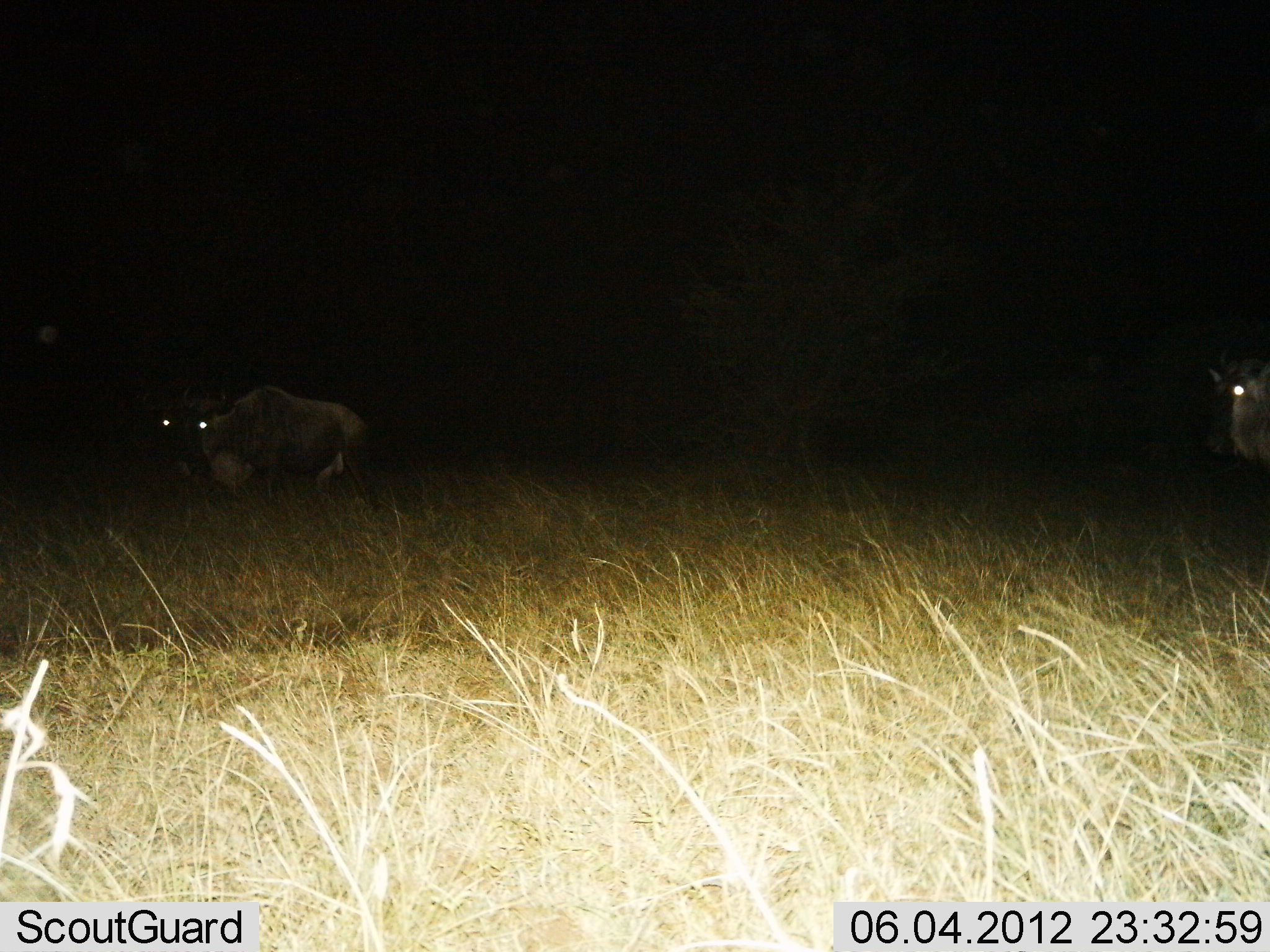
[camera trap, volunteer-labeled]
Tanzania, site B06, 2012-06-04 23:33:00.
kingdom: Animalia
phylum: Chordata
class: Mammalia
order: Artiodactyla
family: Bovidae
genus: Connochaetes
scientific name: Connochaetes taurinus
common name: blue wildebeest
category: wildebeest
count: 2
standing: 70%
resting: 0%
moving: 30%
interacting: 0%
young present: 0%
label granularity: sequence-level